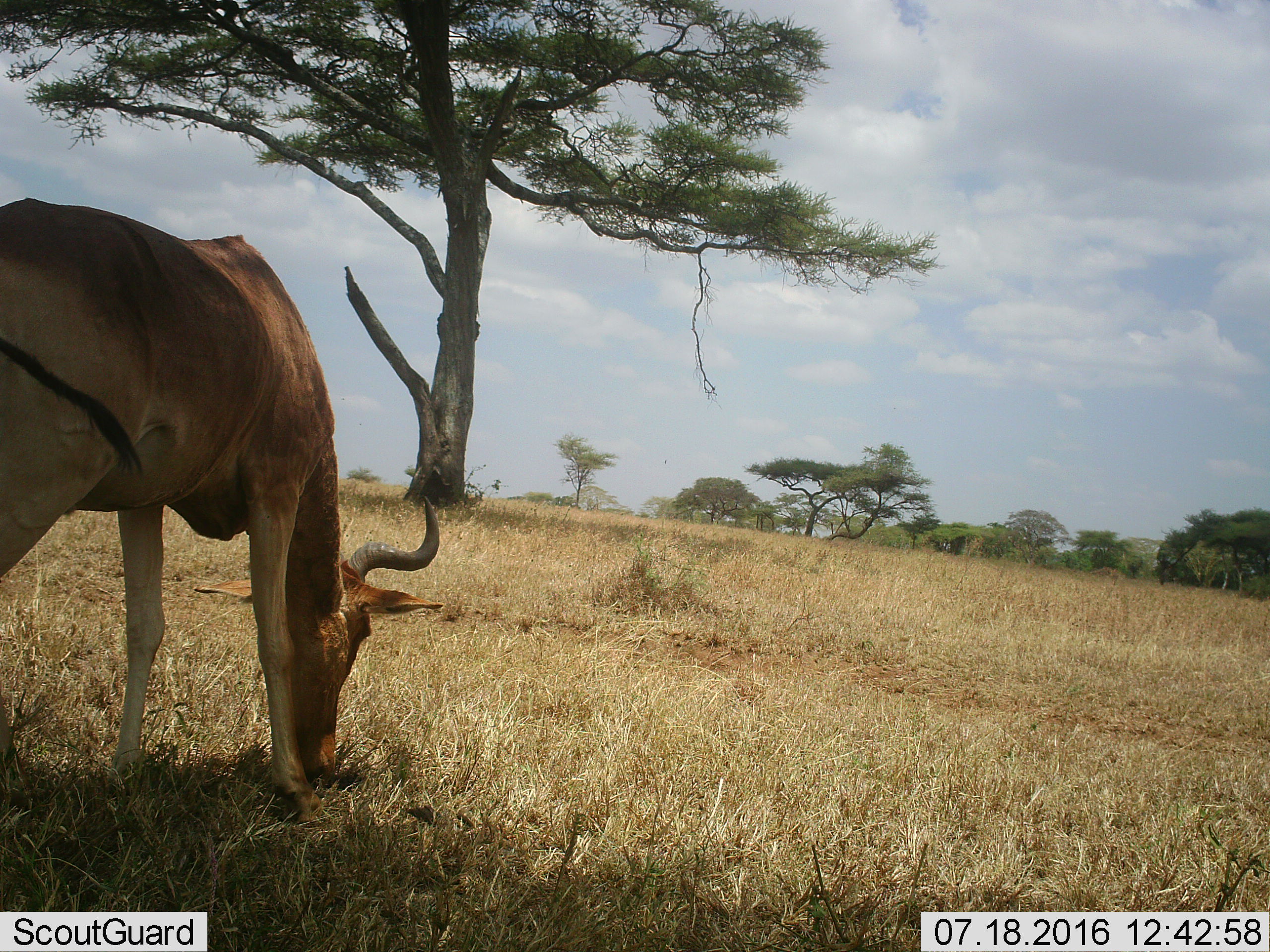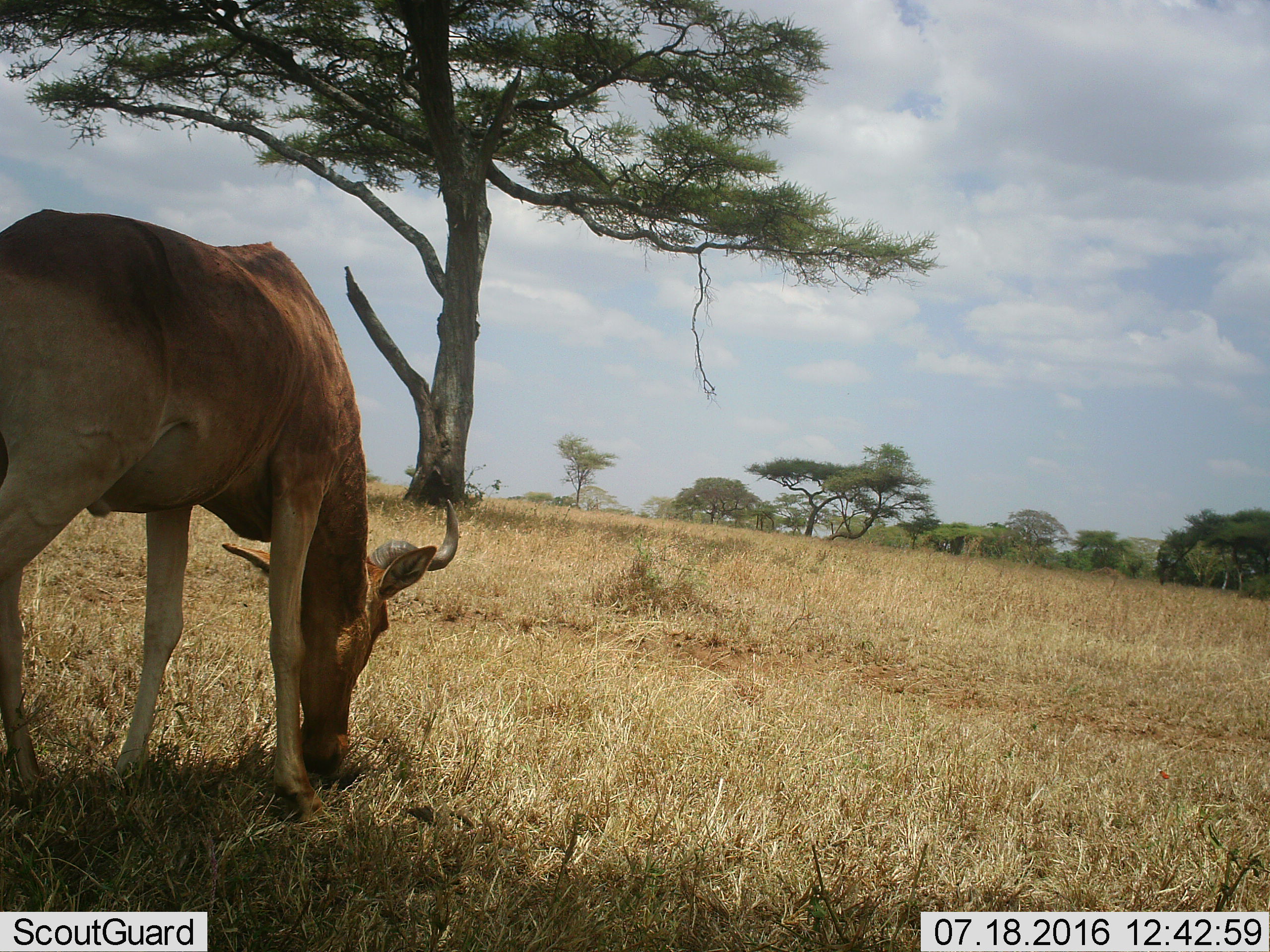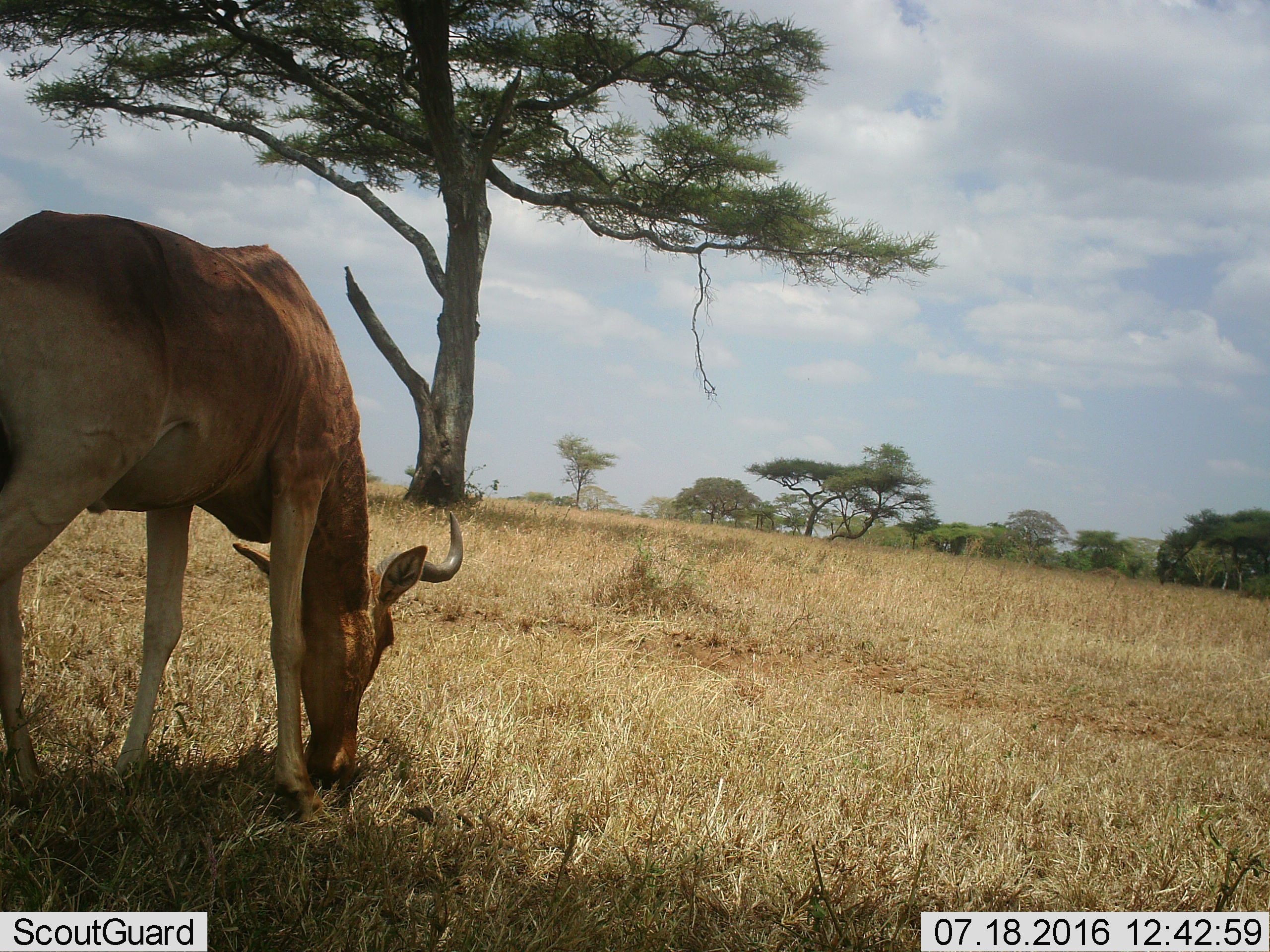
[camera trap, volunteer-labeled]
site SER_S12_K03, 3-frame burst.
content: unidentified animal